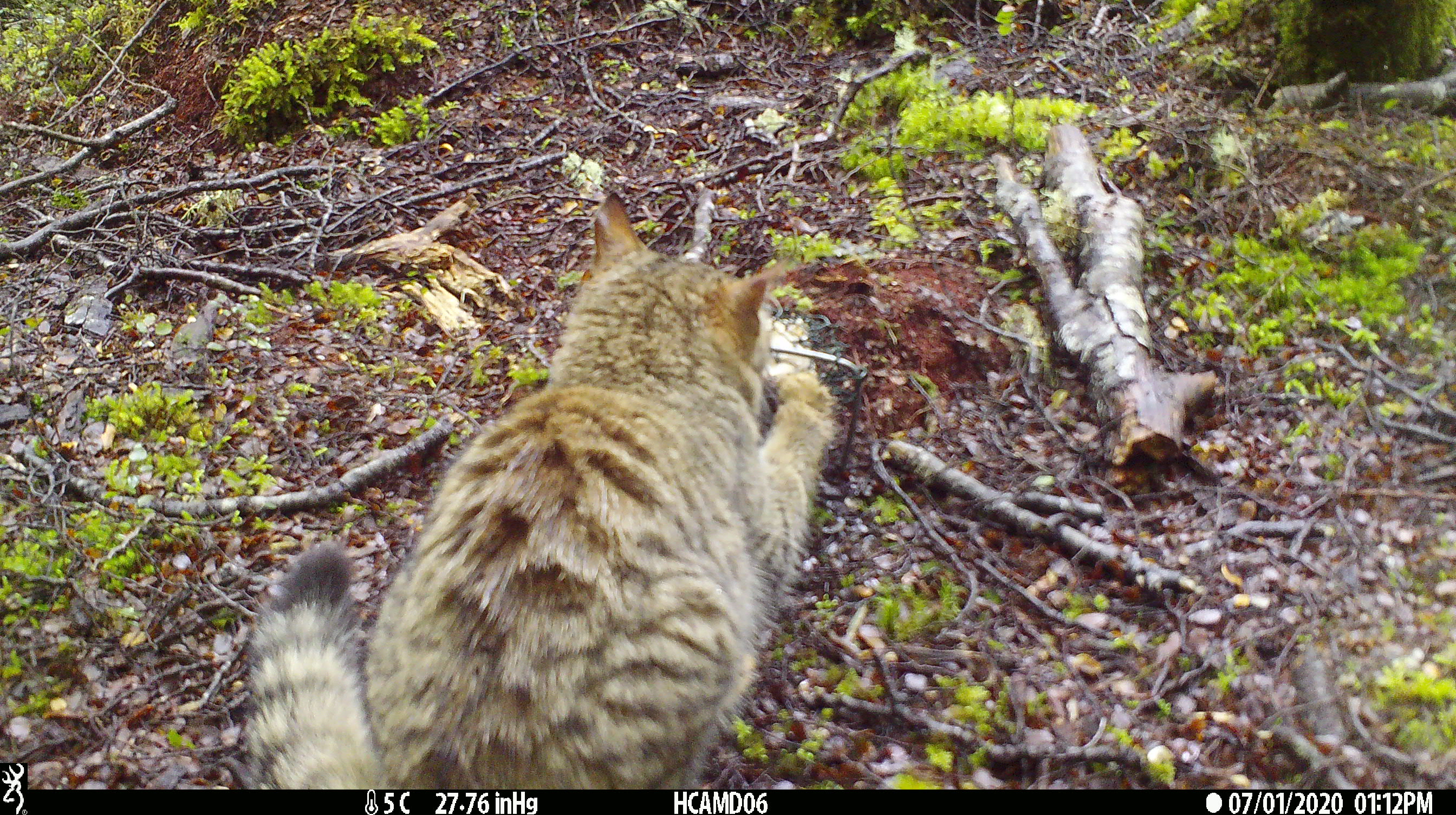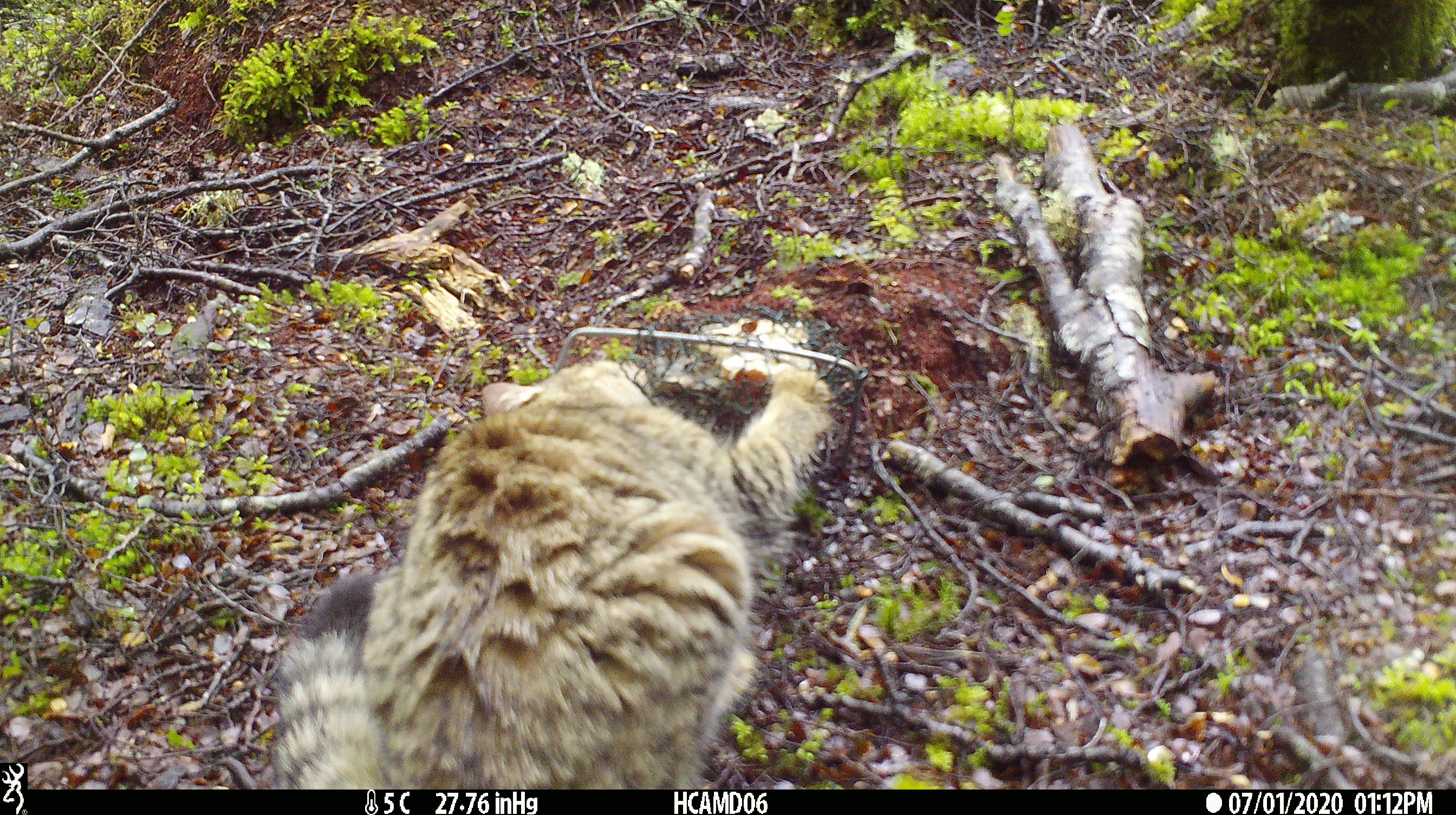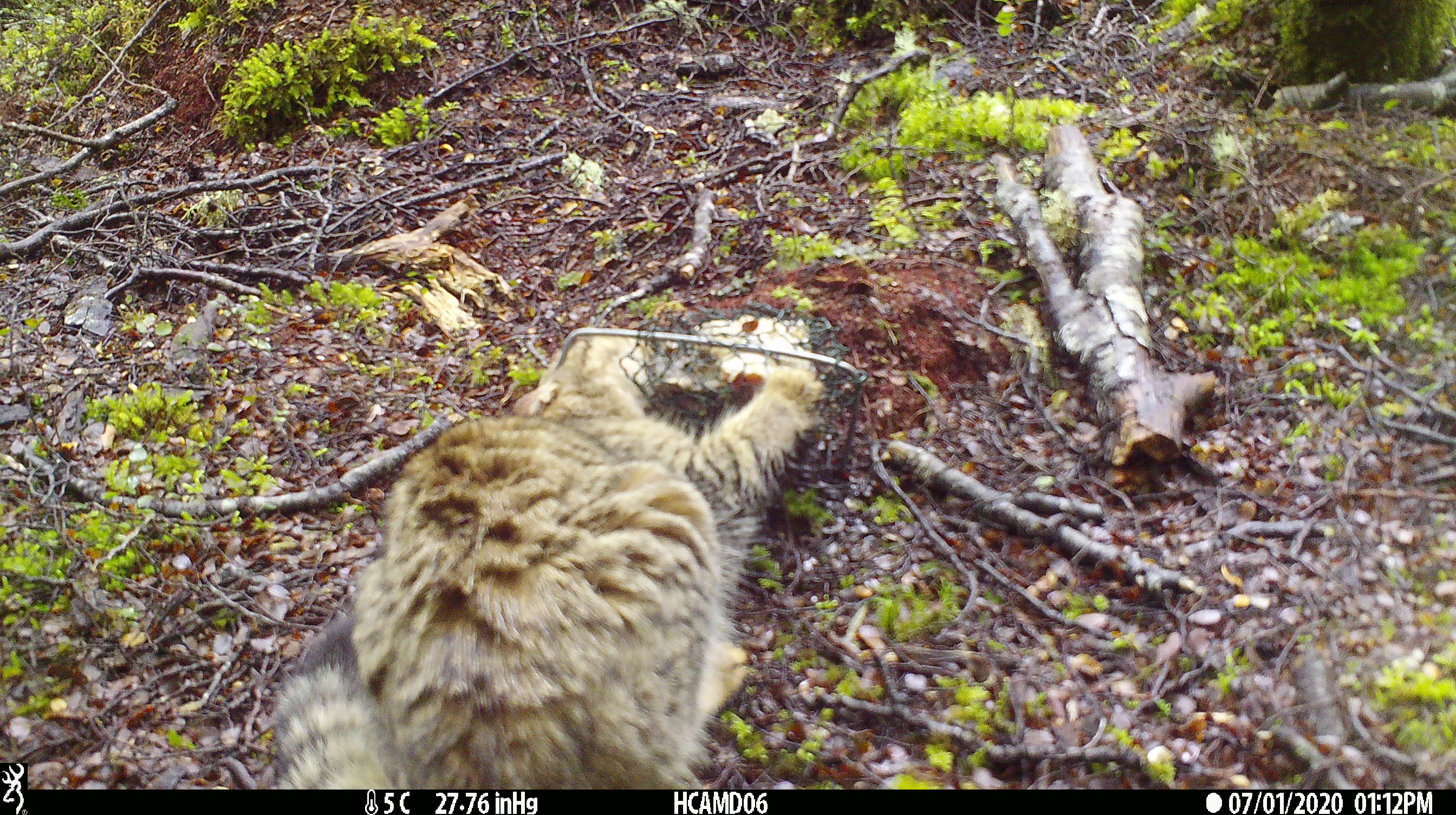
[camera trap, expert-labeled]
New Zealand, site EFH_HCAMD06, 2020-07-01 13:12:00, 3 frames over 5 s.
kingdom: Animalia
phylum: Chordata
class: Mammalia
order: Carnivora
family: Felidae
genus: Felis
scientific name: Felis catus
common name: domestic cat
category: cat